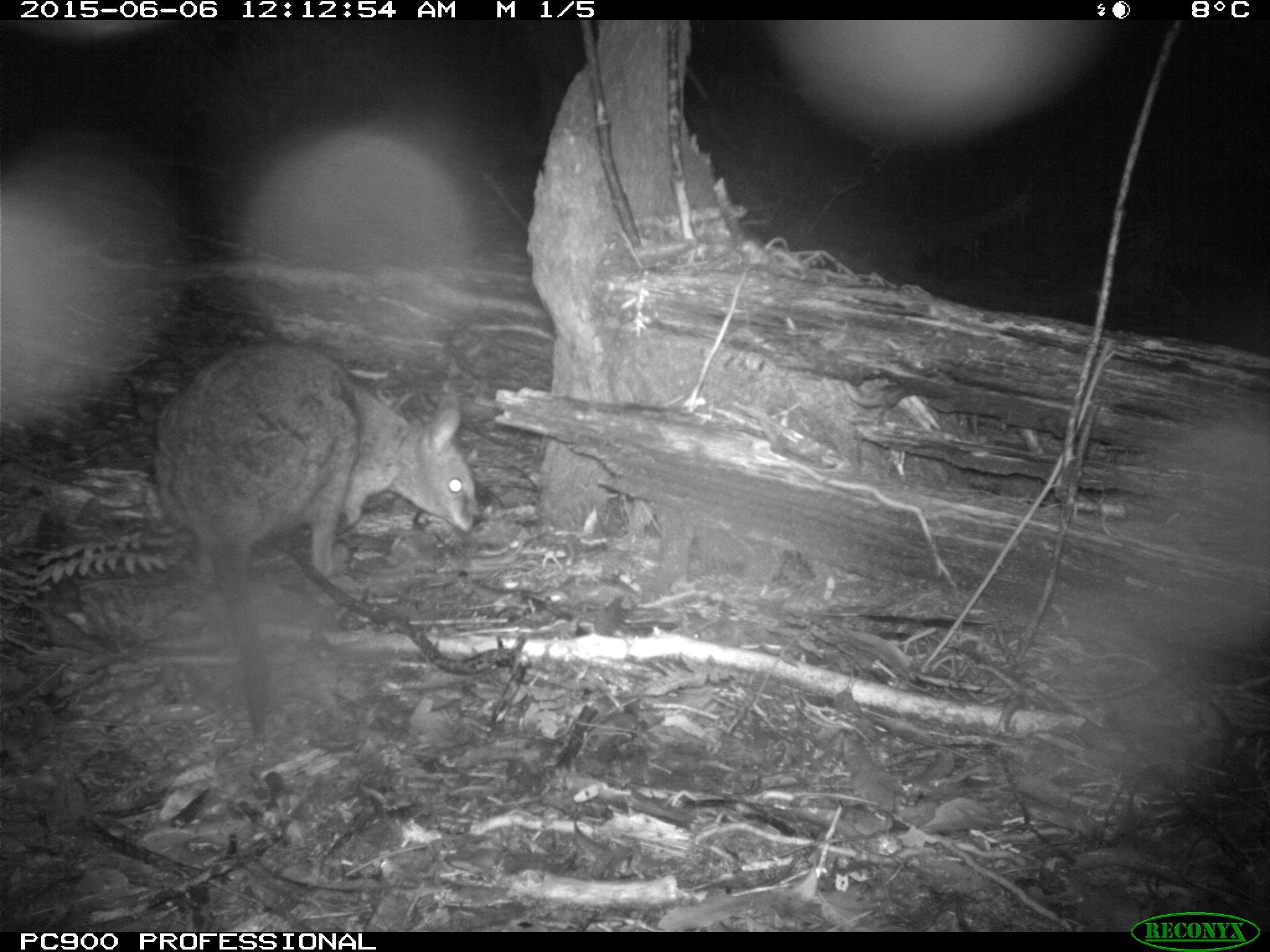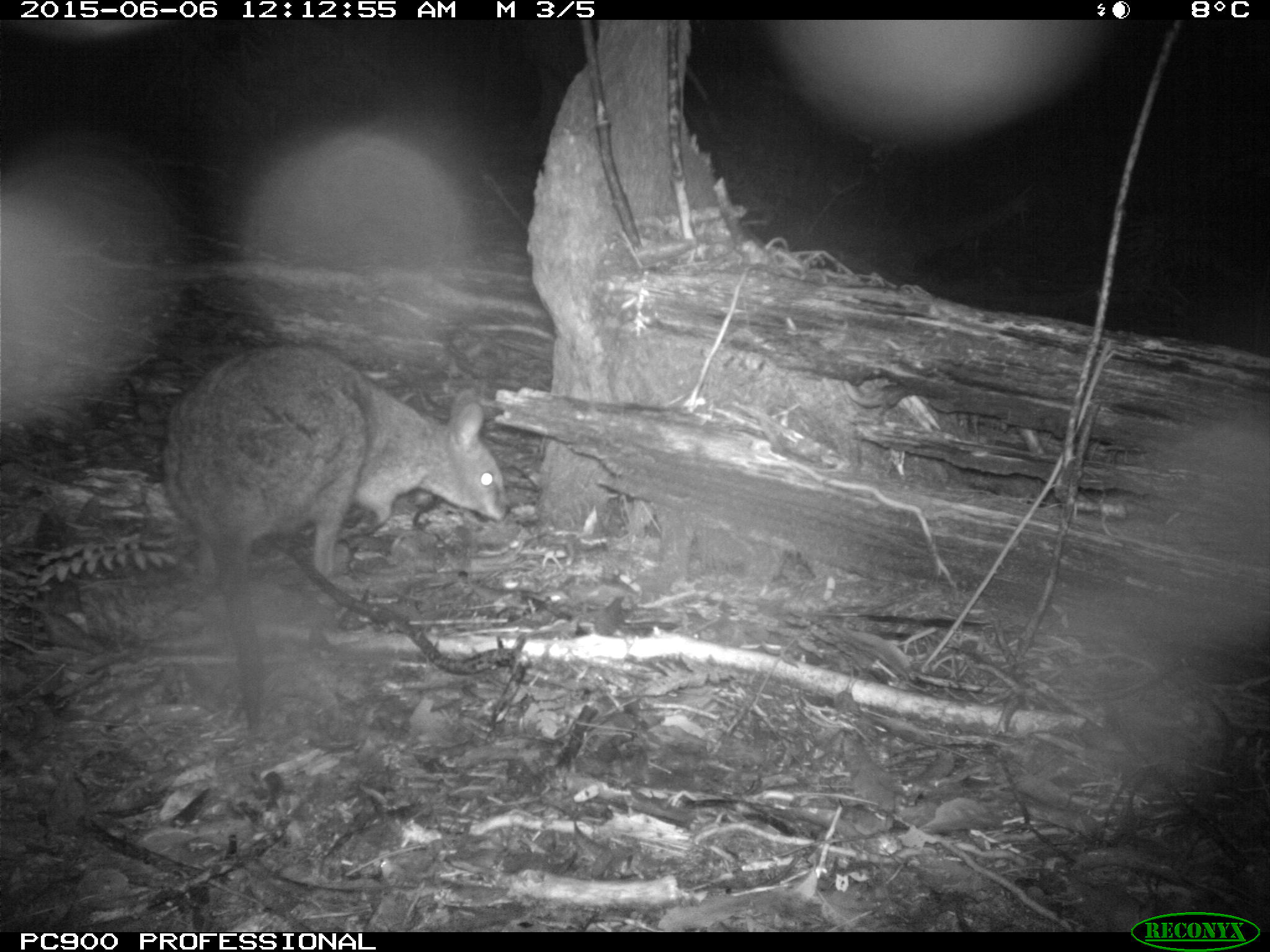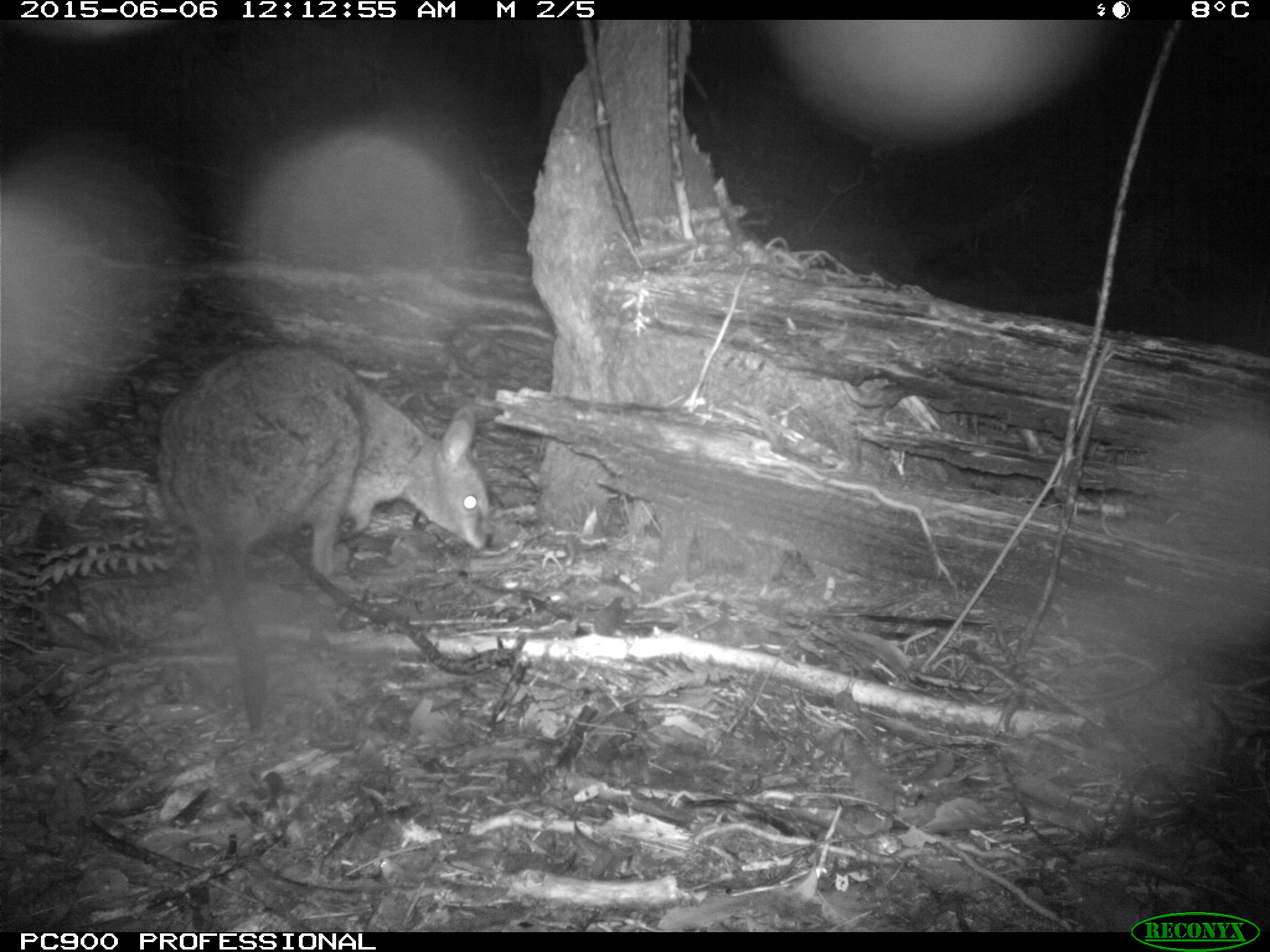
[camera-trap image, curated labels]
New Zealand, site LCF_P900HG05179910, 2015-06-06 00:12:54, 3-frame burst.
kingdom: Animalia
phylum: Chordata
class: Mammalia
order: Diprotodontia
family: Macropodidae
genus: Notamacropus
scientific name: Notamacropus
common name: wallaby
Wallaby (Notamacropus).